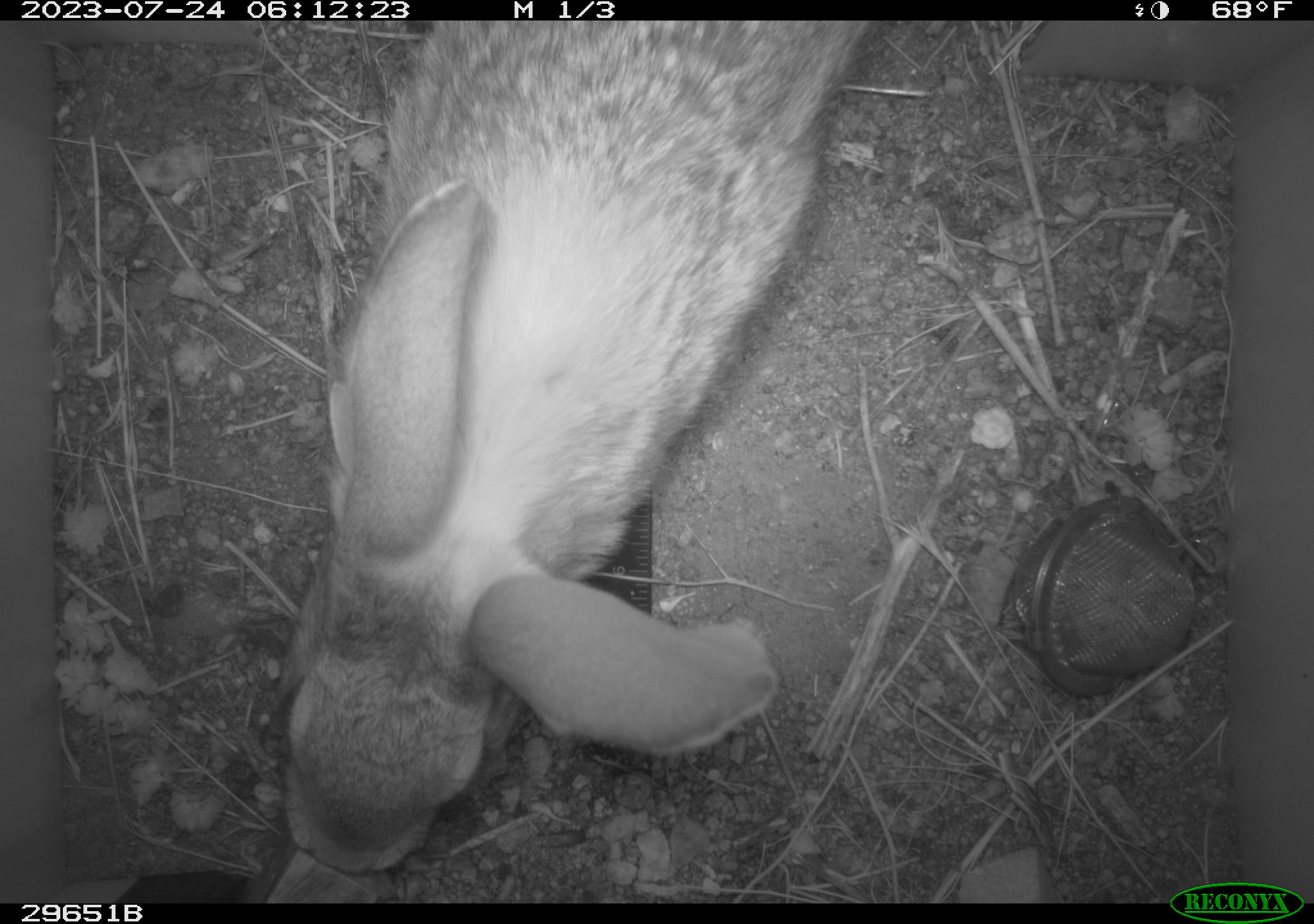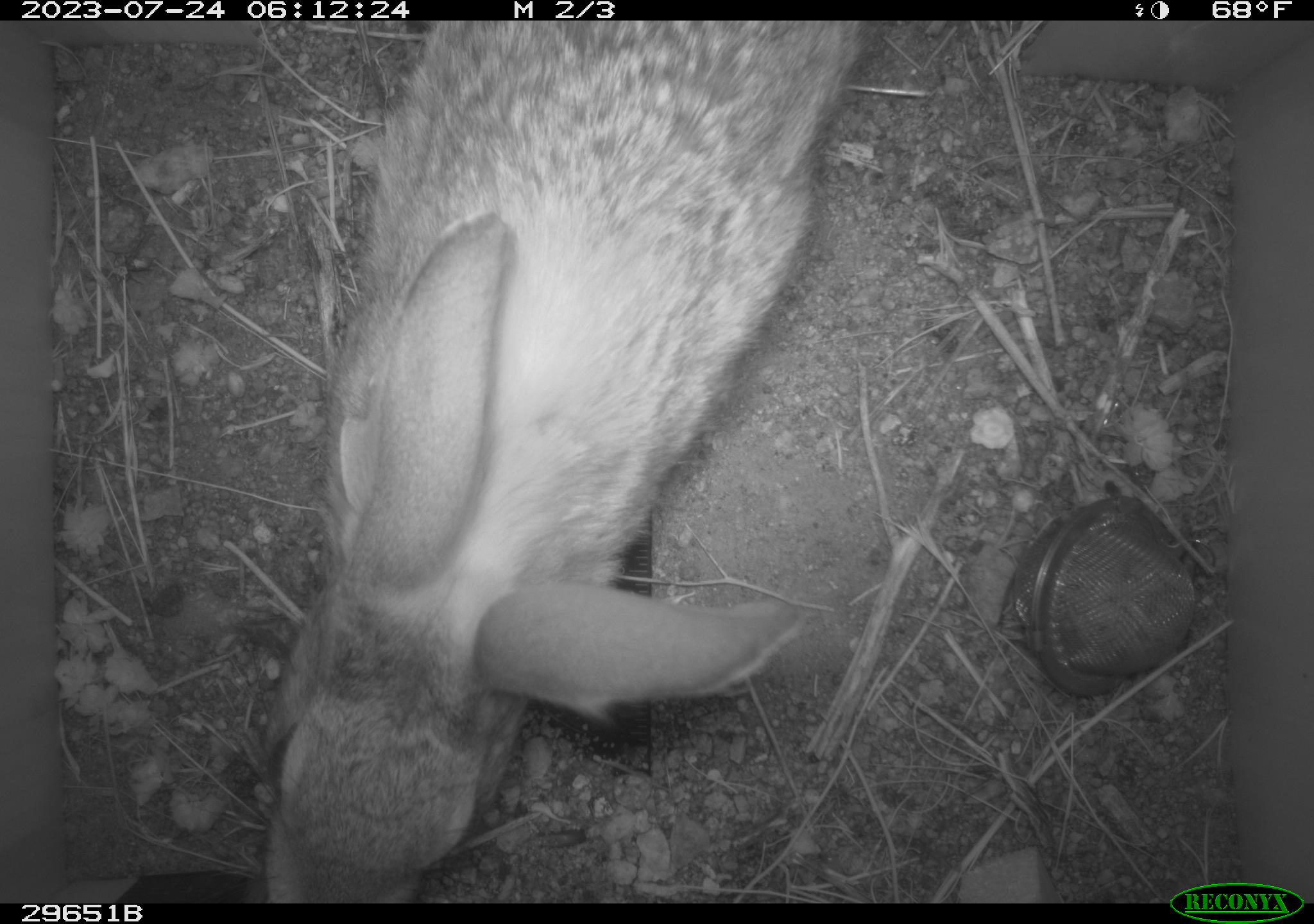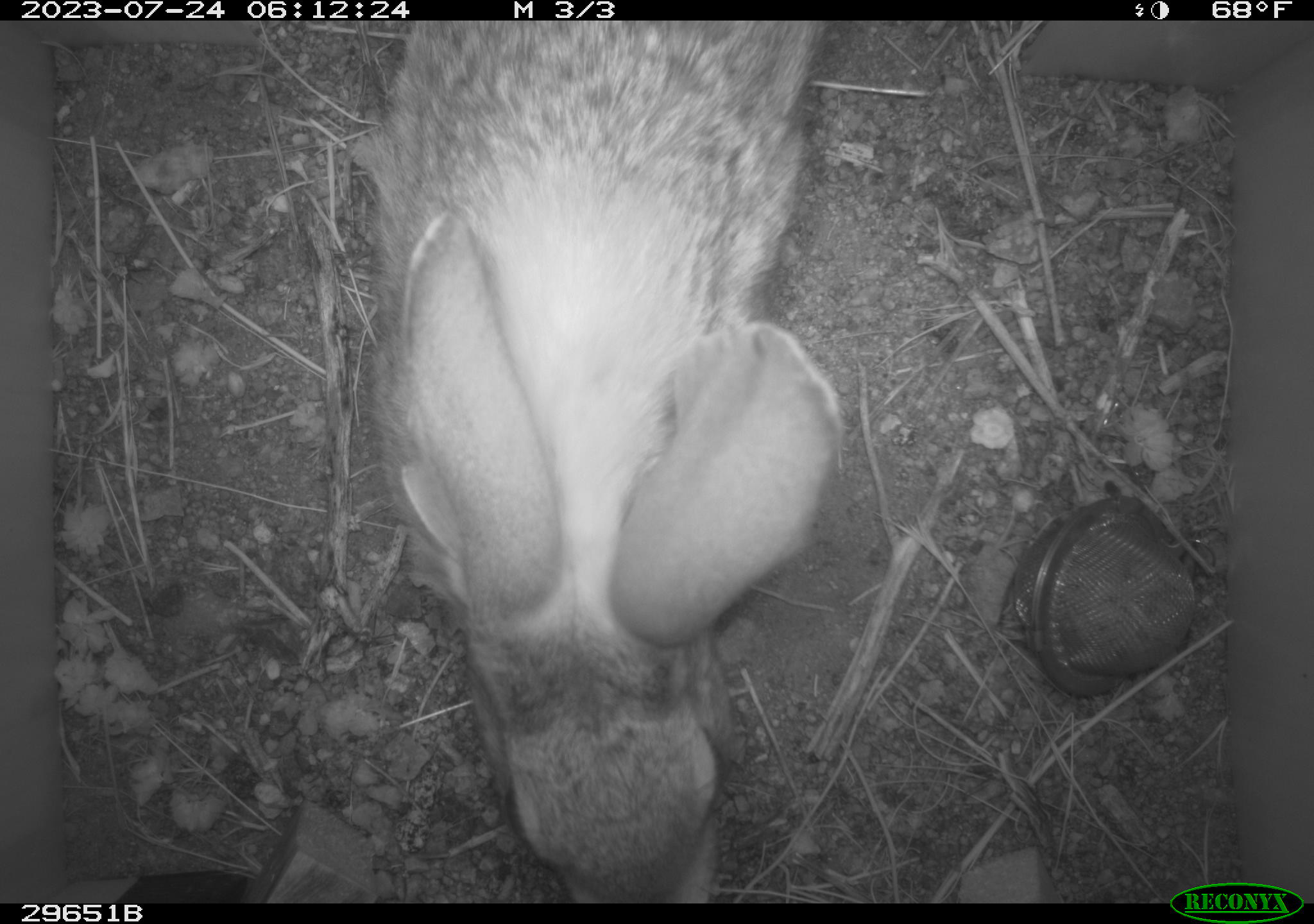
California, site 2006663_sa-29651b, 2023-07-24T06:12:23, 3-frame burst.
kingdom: Animalia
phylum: Chordata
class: Mammalia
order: Lagomorpha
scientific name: Lagomorpha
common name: hares, rabbits, and pikas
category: lagomorpha order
Lagomorpha order (hares, rabbits, and pikas) (Lagomorpha).